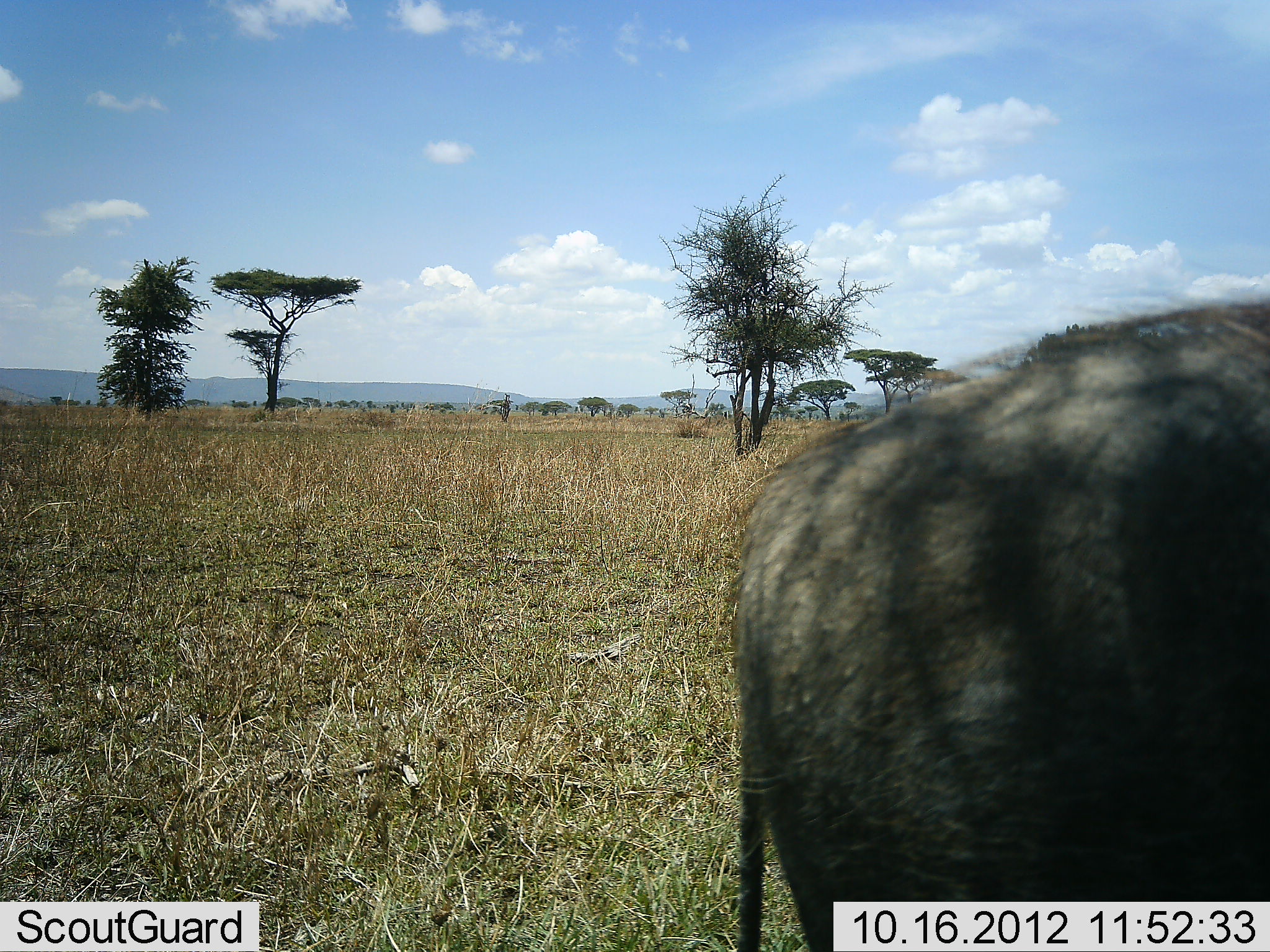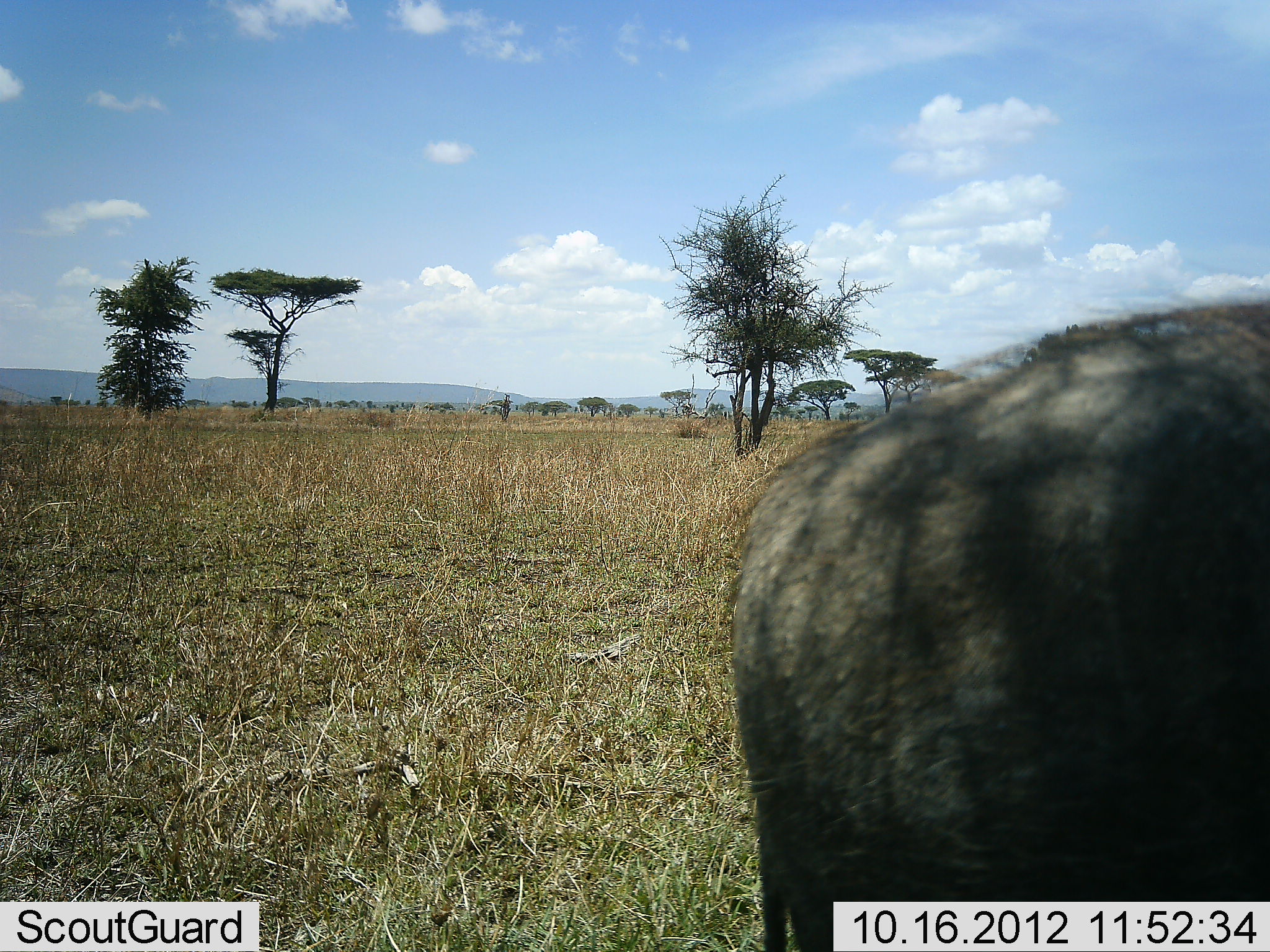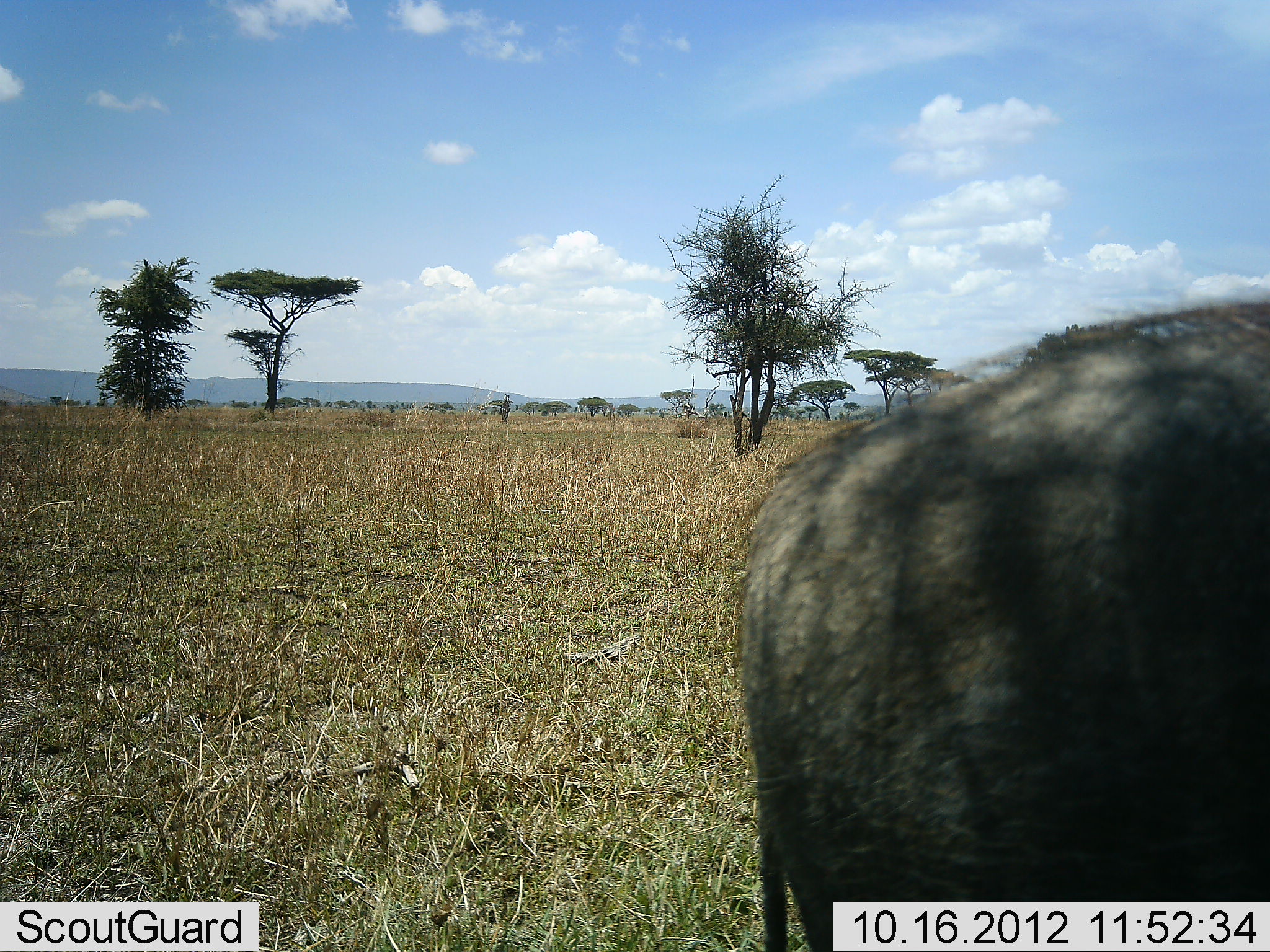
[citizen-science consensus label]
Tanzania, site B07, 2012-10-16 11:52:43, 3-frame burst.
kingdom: Animalia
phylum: Chordata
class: Mammalia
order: Artiodactyla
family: Suidae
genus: Phacochoerus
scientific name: Phacochoerus africanus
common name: warthog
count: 1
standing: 90%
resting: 0%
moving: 10%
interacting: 0%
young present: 0%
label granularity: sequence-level